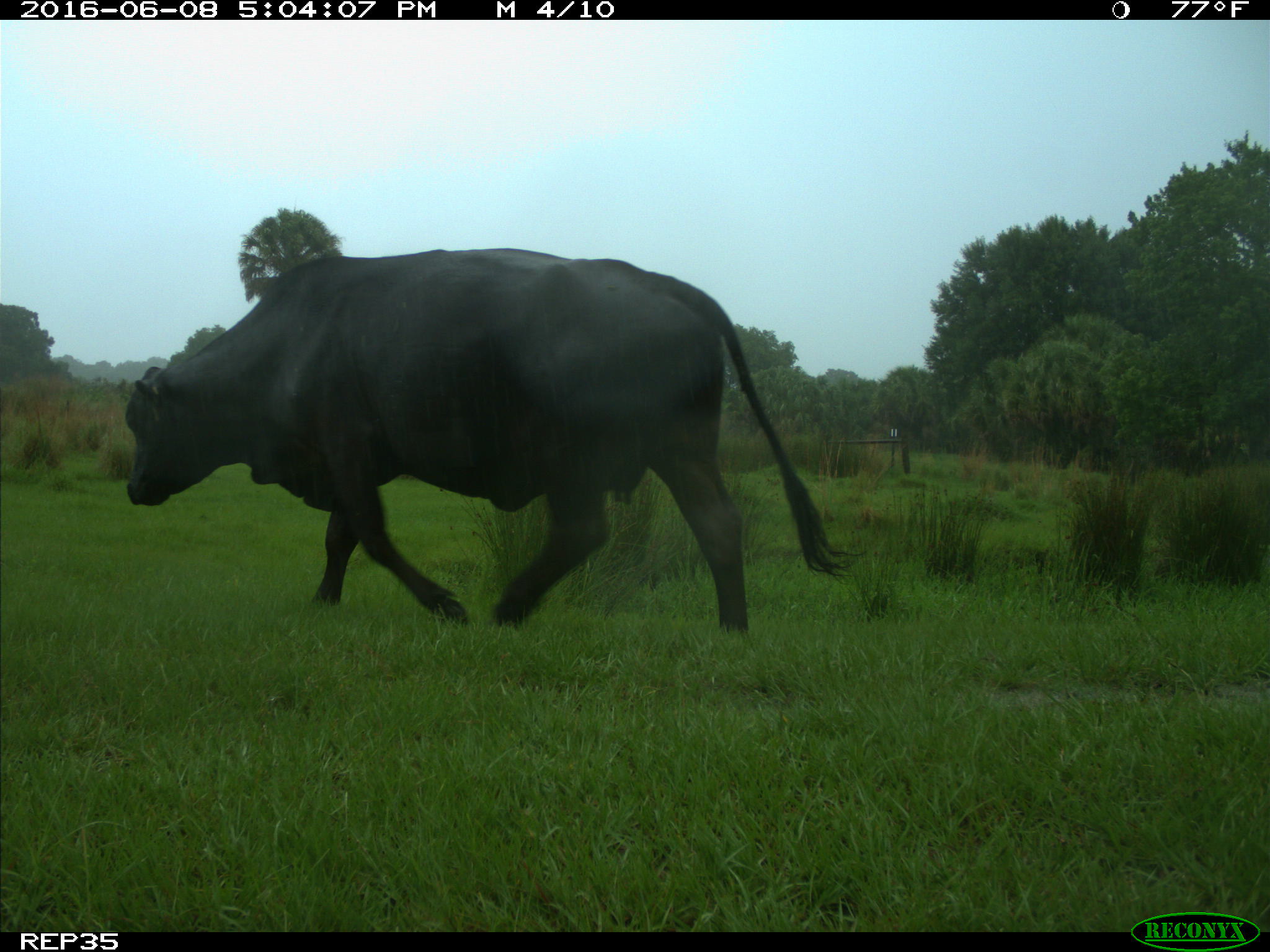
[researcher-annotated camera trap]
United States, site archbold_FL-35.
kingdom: Animalia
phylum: Chordata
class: Mammalia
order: Artiodactyla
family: Bovidae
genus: Bos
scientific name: Bos taurus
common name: domestic cow